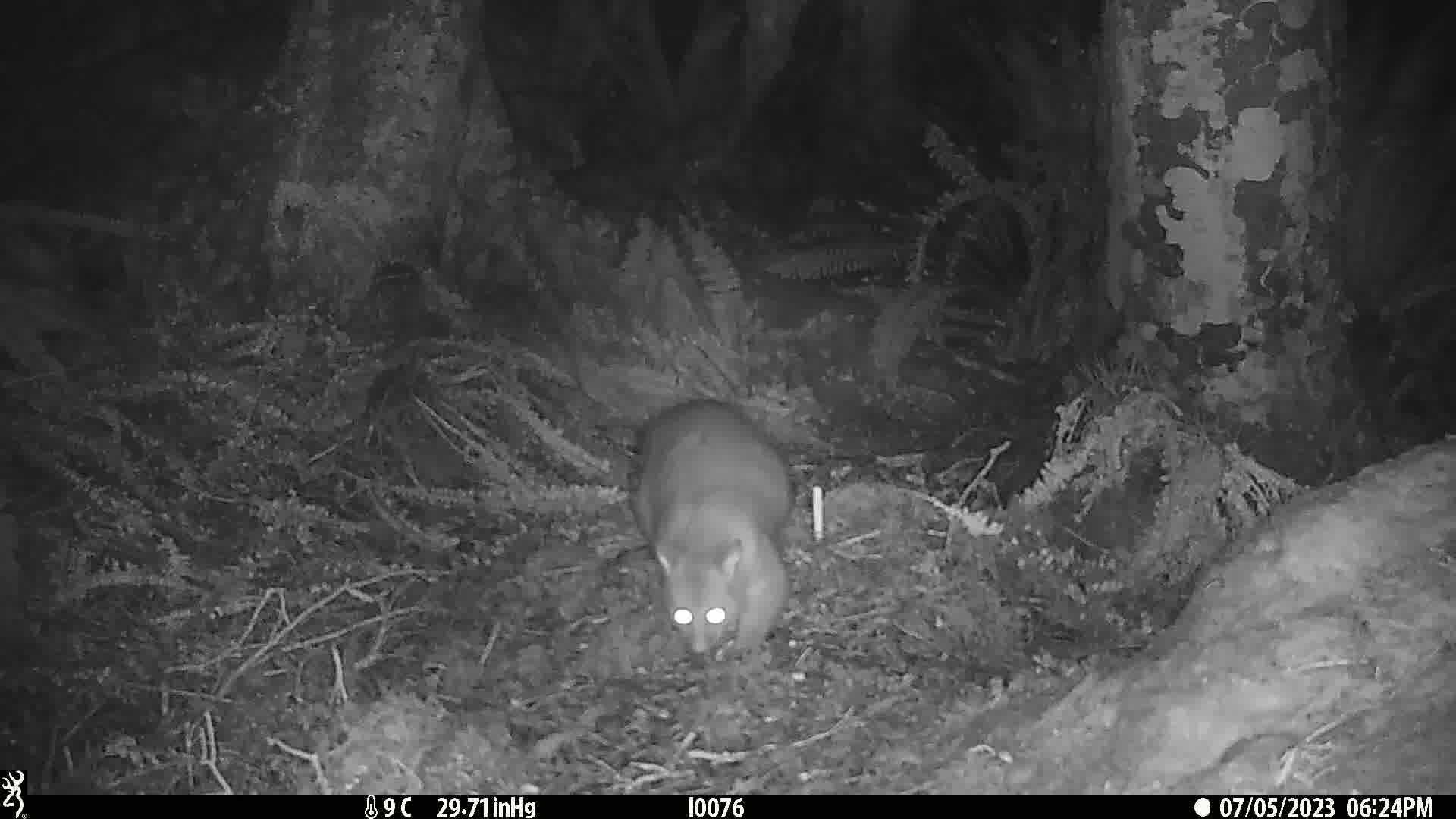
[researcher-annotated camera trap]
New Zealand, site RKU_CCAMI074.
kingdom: Animalia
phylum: Chordata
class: Mammalia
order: Diprotodontia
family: Phalangeridae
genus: Trichosurus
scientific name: Trichosurus vulpecula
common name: common brushtail possum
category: possum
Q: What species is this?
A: Possum (common brushtail possum) (Trichosurus vulpecula).